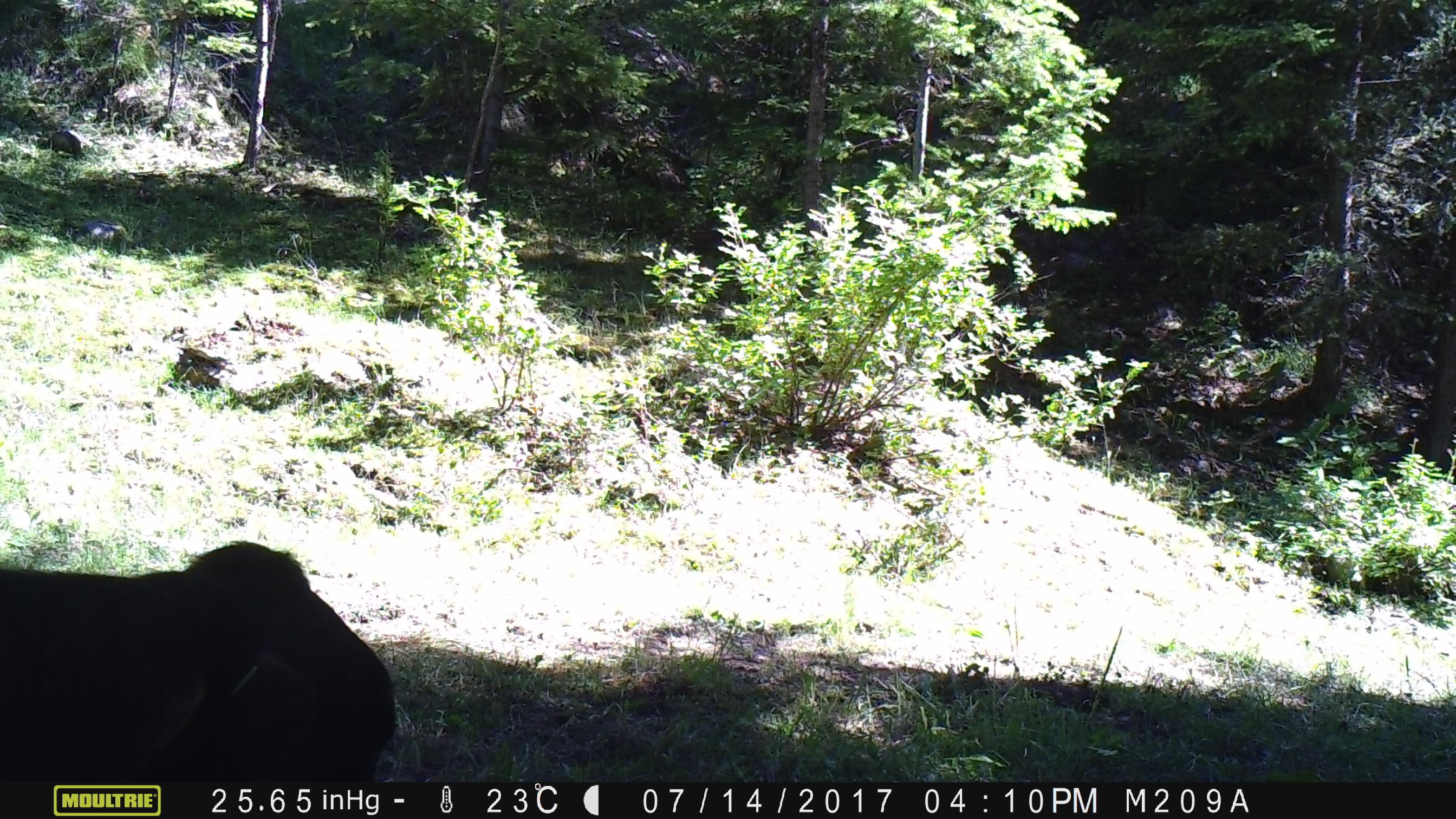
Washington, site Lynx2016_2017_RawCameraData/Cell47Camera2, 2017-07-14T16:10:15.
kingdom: Animalia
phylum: Chordata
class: Mammalia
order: Artiodactyla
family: Bovidae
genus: Bos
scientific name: Bos taurus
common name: domestic cattle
Domestic cattle (Bos taurus). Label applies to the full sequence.